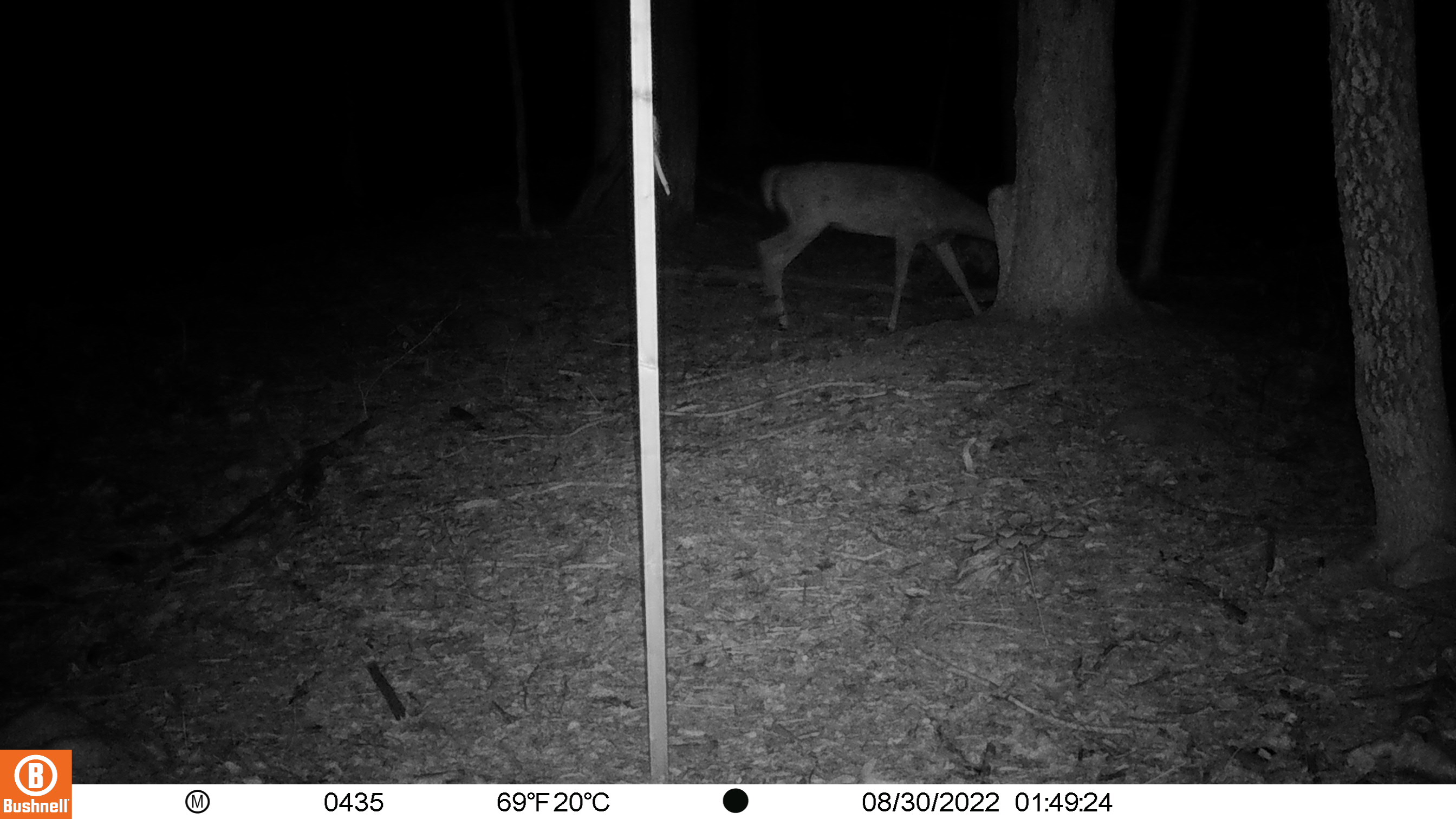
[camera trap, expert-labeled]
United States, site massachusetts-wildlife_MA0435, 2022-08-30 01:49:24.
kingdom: Animalia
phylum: Chordata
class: Mammalia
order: Artiodactyla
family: Cervidae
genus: Odocoileus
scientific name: Odocoileus virginianus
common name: white-tailed deer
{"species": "white-tailed deer (Odocoileus virginianus)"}